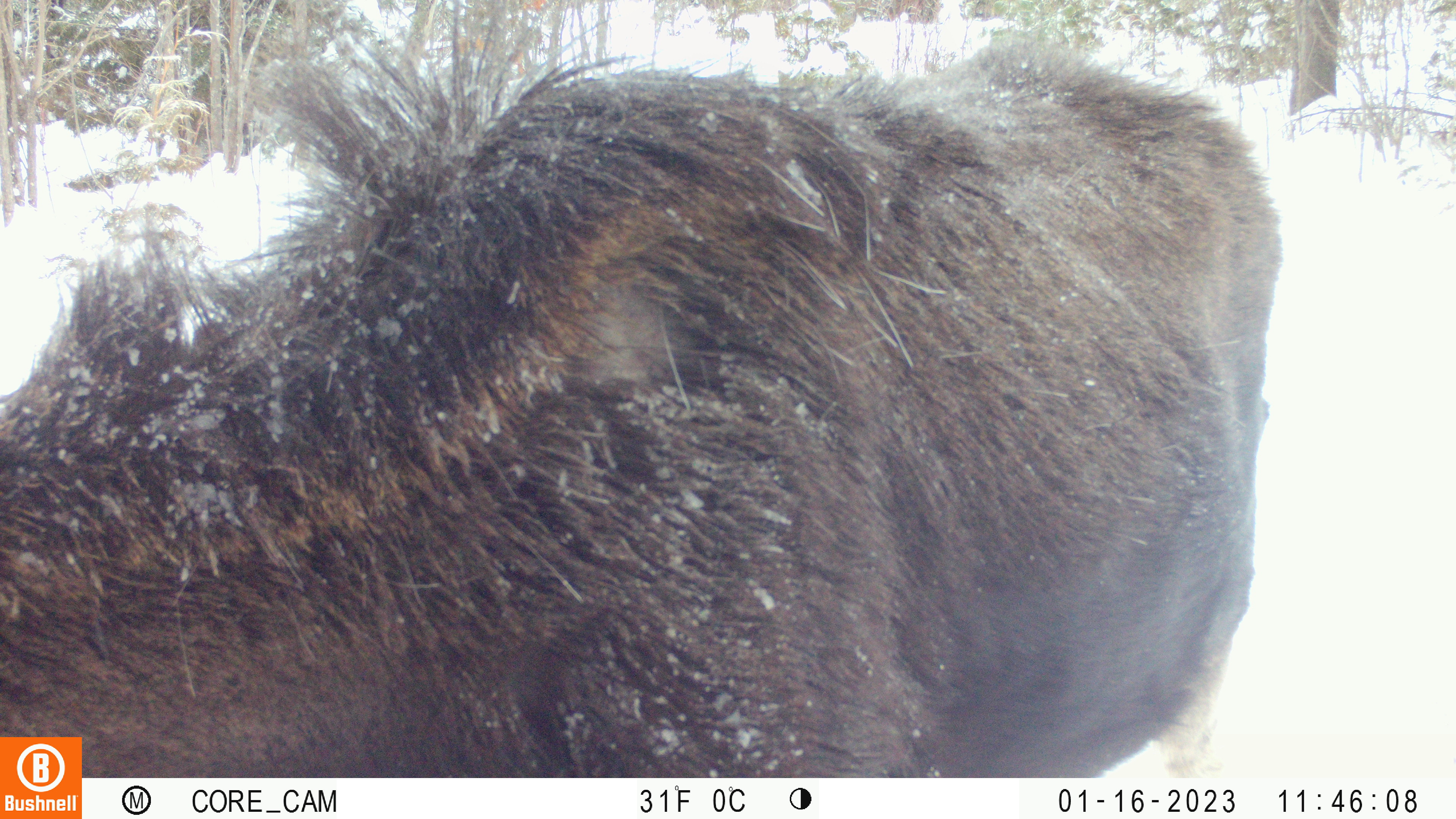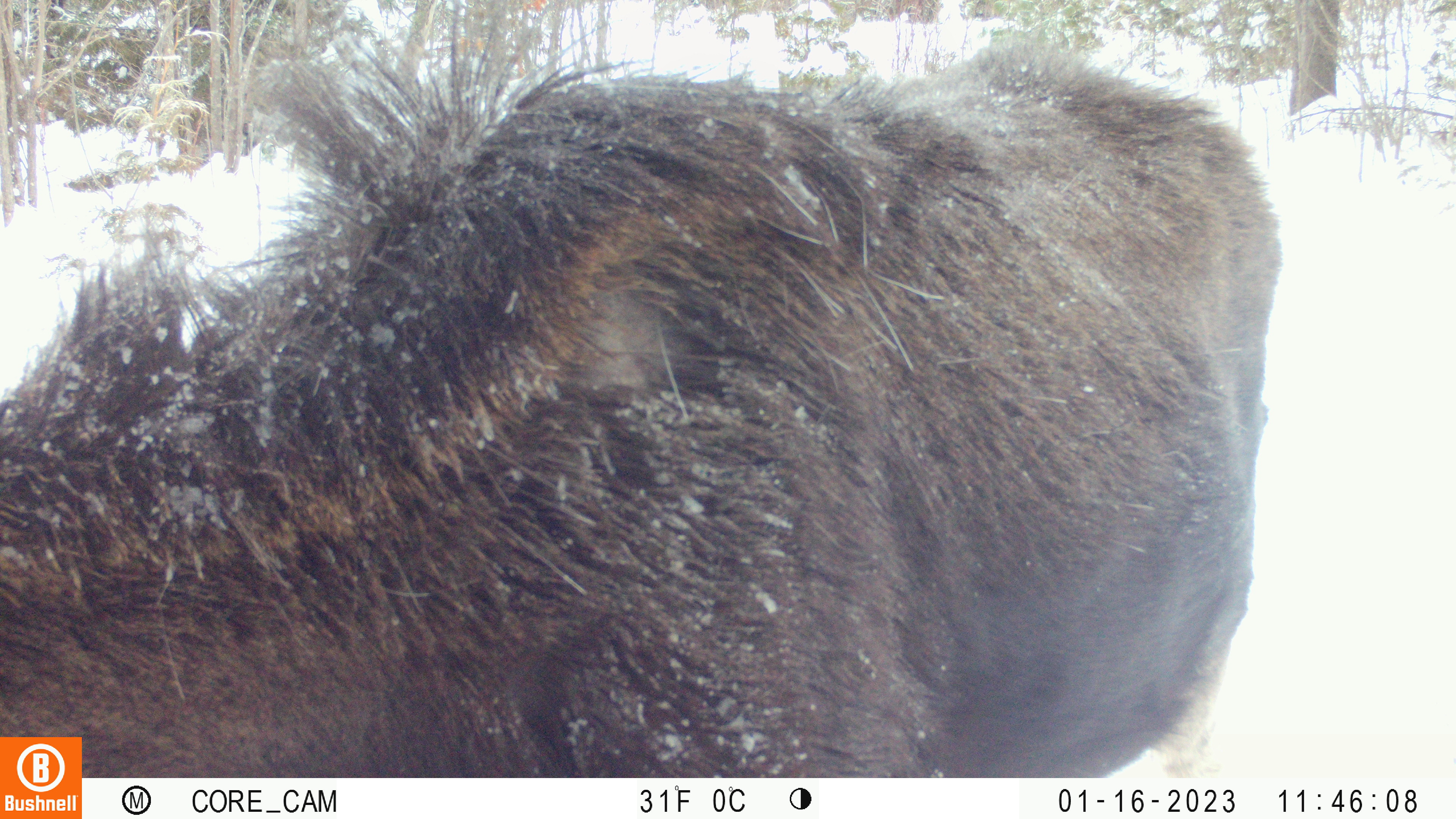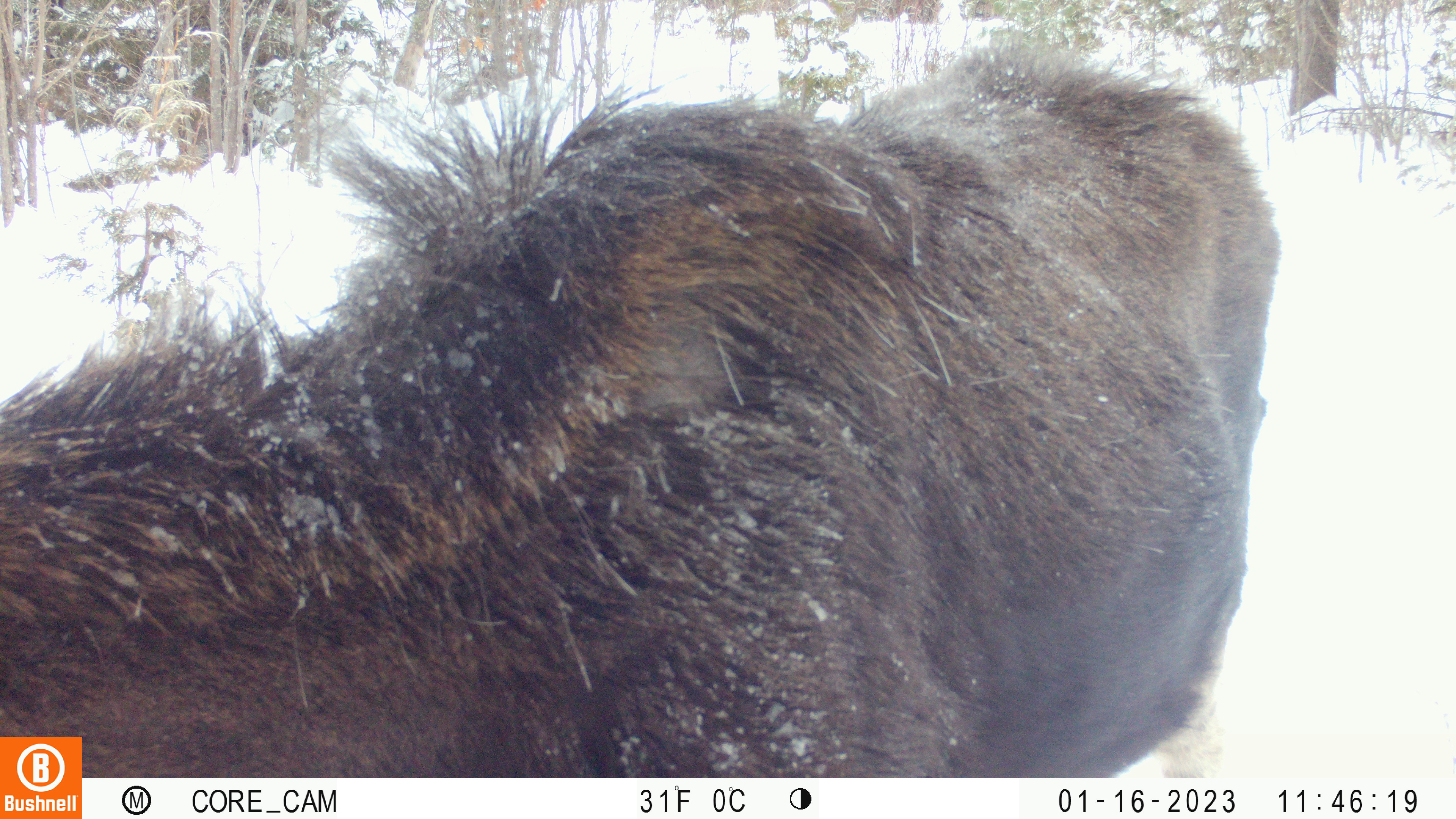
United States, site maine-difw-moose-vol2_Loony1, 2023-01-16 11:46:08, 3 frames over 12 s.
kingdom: Animalia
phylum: Chordata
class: Mammalia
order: Artiodactyla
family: Cervidae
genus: Alces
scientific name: Alces alces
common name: moose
Moose (Alces alces).